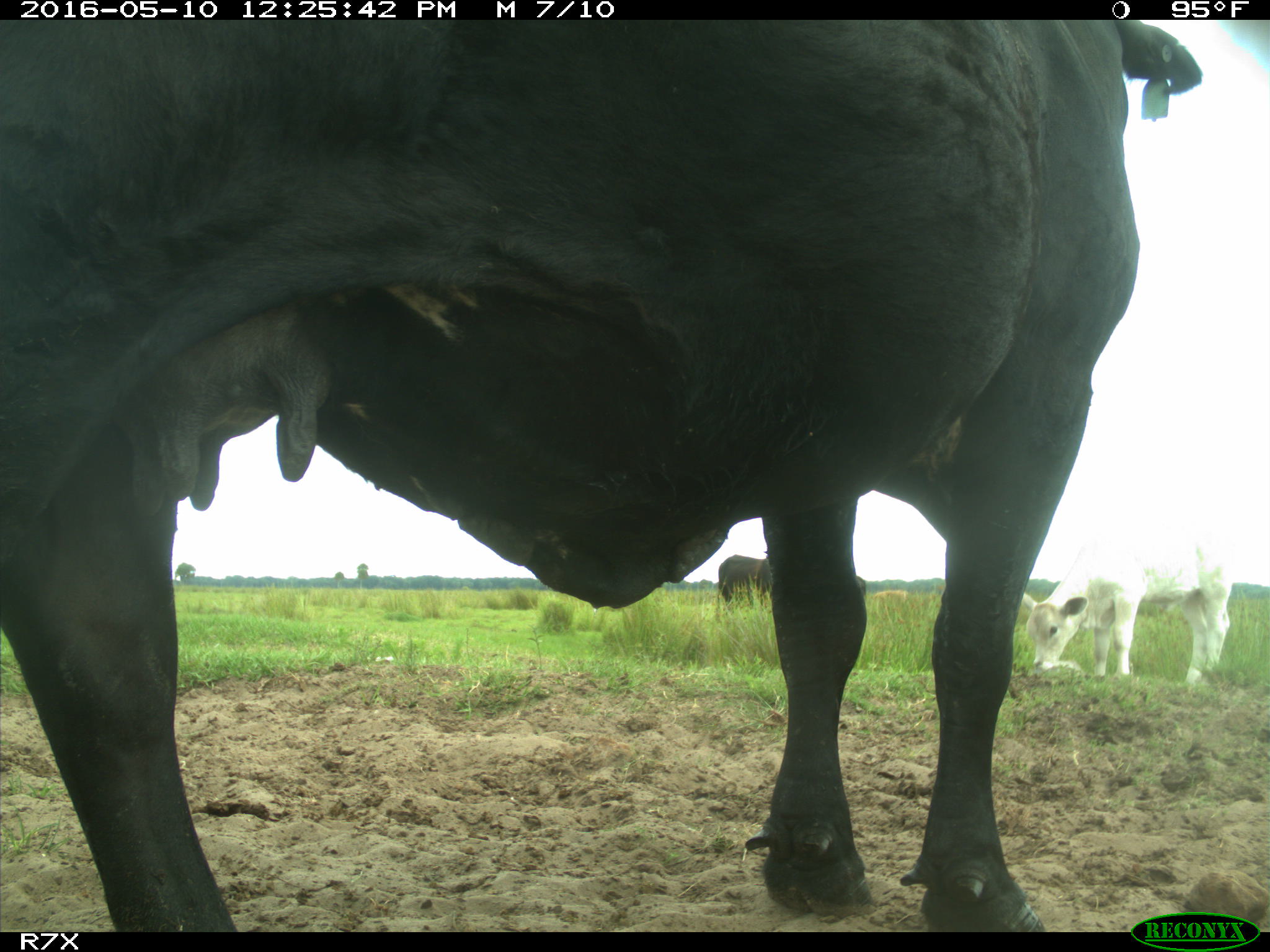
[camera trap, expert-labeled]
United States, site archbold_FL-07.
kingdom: Animalia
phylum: Chordata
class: Mammalia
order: Artiodactyla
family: Bovidae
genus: Bos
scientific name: Bos taurus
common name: domestic cow